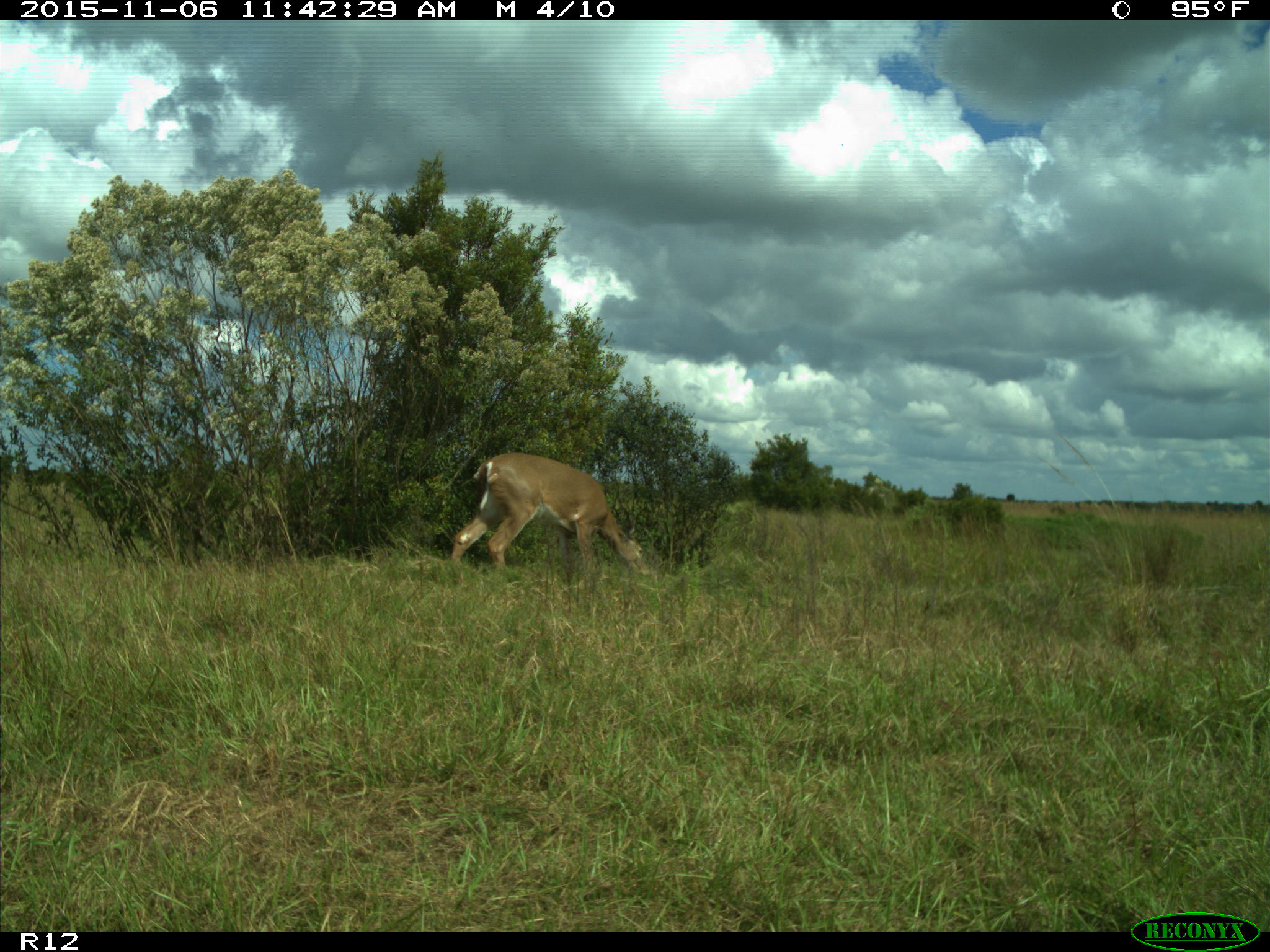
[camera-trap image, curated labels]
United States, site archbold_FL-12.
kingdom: Animalia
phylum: Chordata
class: Mammalia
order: Artiodactyla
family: Cervidae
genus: Odocoileus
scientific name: Odocoileus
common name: deer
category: unidentified deer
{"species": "unidentified deer (deer) (Odocoileus)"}